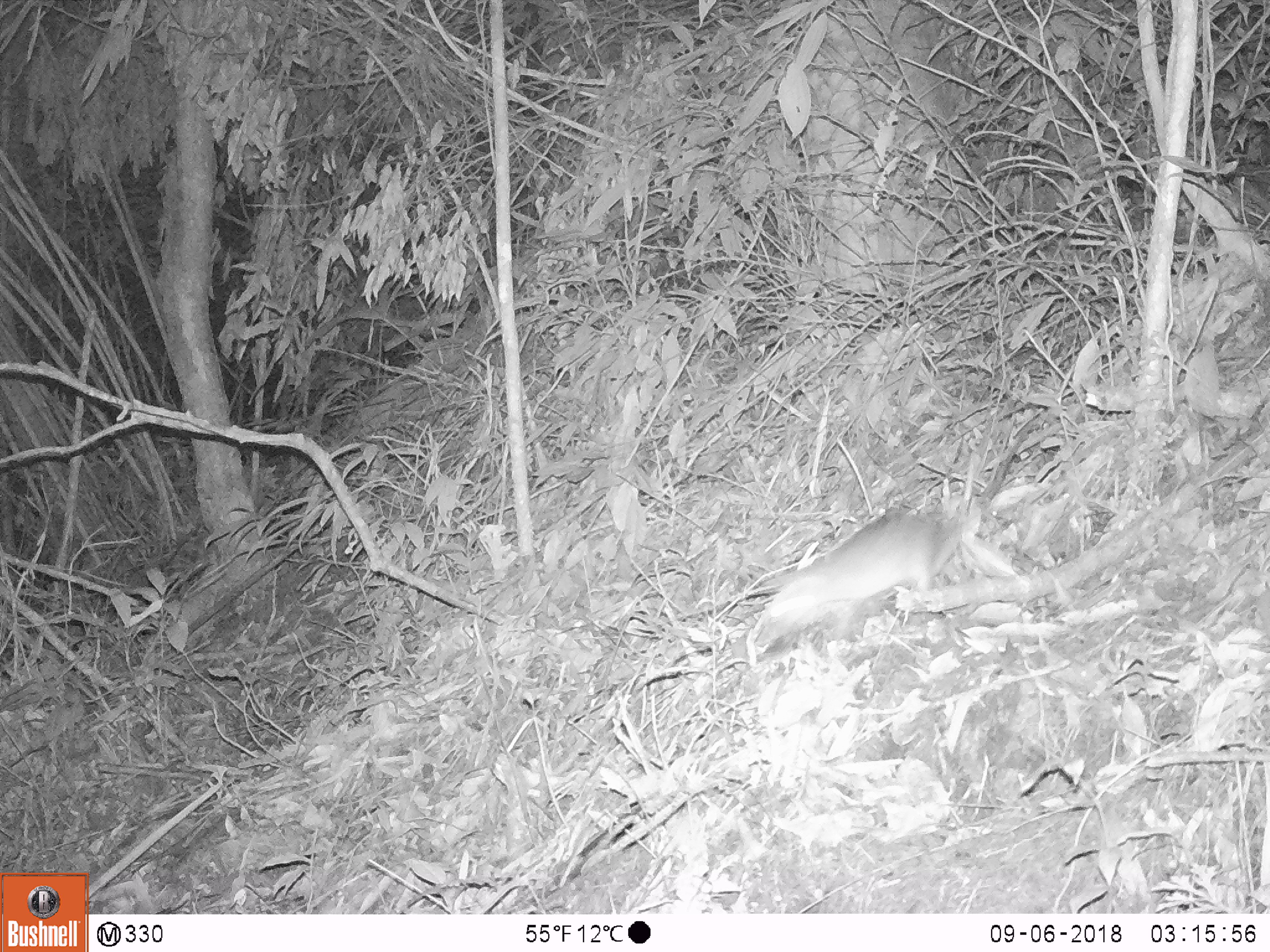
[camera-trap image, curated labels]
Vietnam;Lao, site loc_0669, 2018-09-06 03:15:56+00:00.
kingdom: Animalia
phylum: Chordata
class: Mammalia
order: Rodentia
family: Muridae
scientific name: Muridae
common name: old-world mice and rats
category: unidentified murid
Unidentified murid (old-world mice and rats) (Muridae). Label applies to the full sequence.